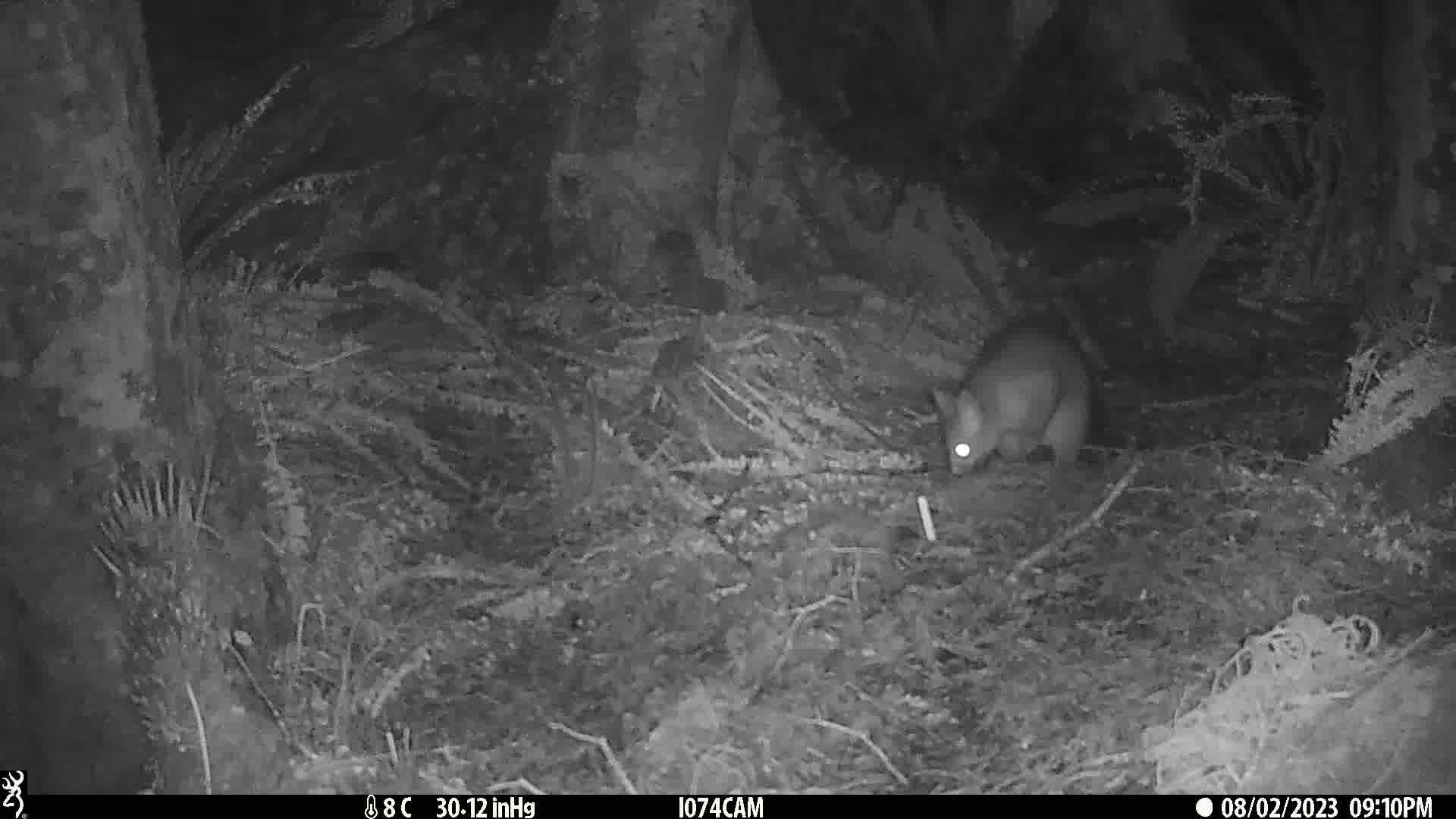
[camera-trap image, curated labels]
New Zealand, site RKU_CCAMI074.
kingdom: Animalia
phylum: Chordata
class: Mammalia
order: Diprotodontia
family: Phalangeridae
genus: Trichosurus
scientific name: Trichosurus vulpecula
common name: common brushtail possum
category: possum